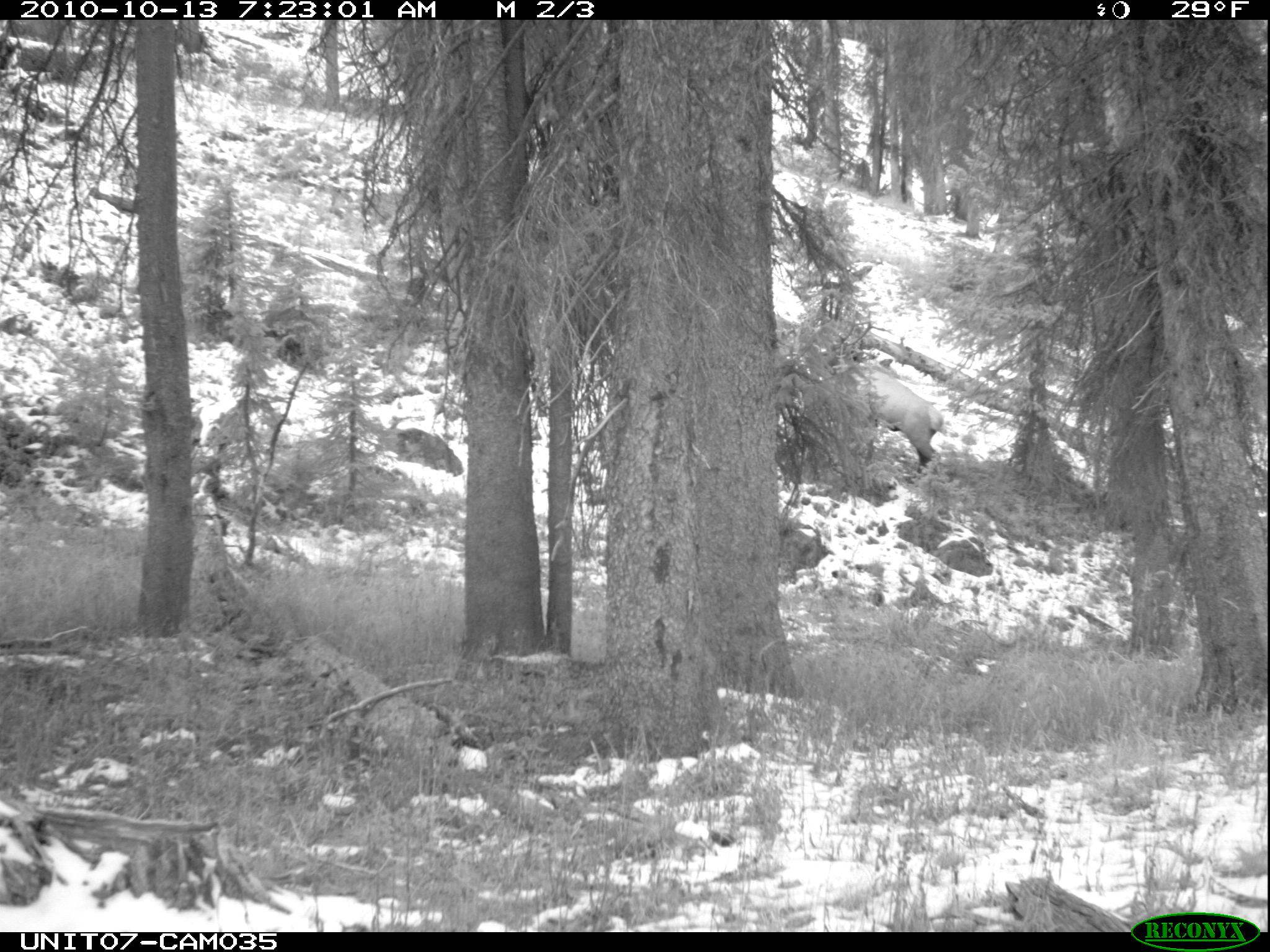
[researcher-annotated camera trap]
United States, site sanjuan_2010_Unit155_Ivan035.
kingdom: Animalia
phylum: Chordata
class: Mammalia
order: Artiodactyla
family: Cervidae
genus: Cervus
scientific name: Cervus elaphus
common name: red deer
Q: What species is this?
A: Cervus elaphus (red deer).